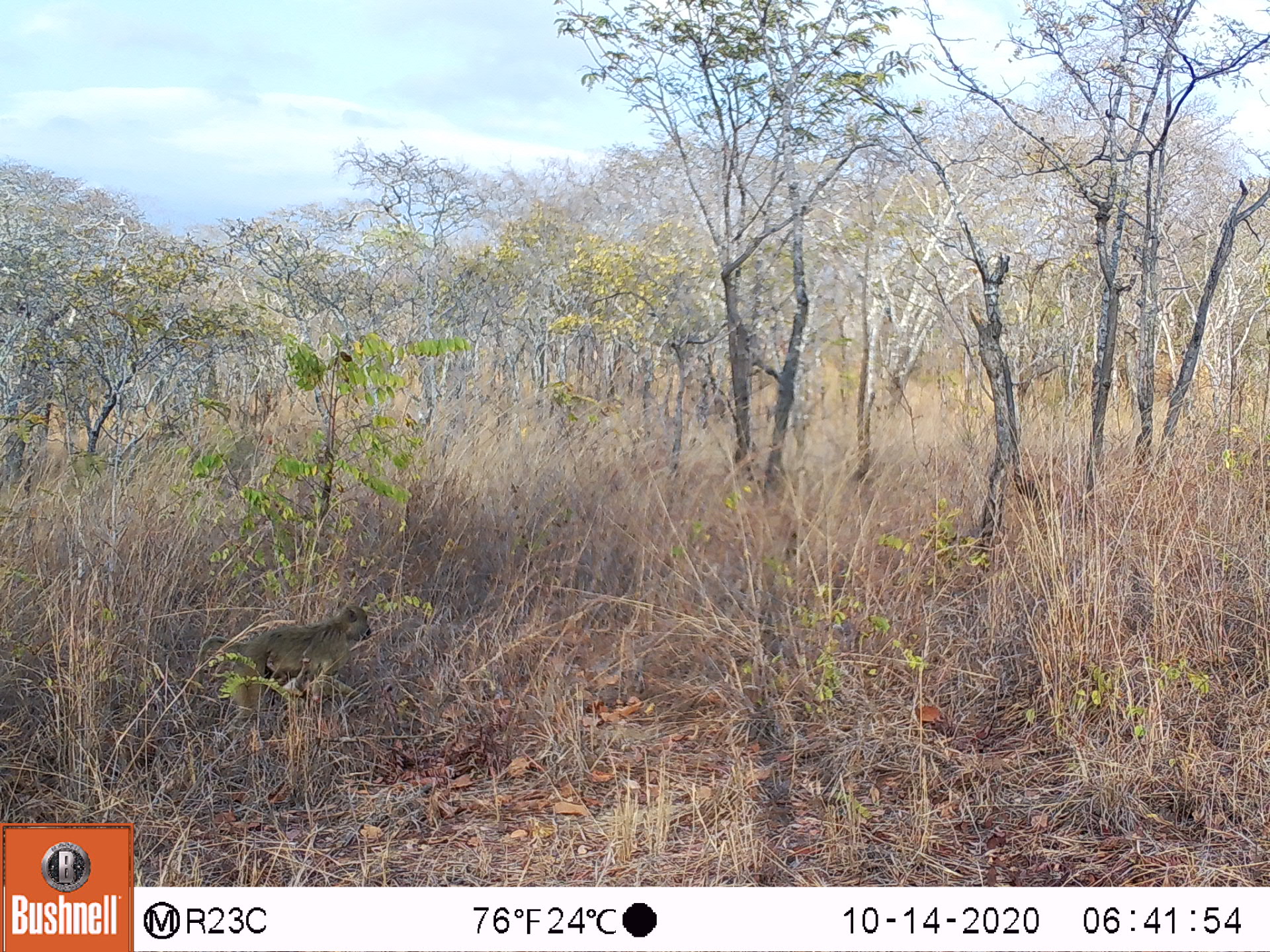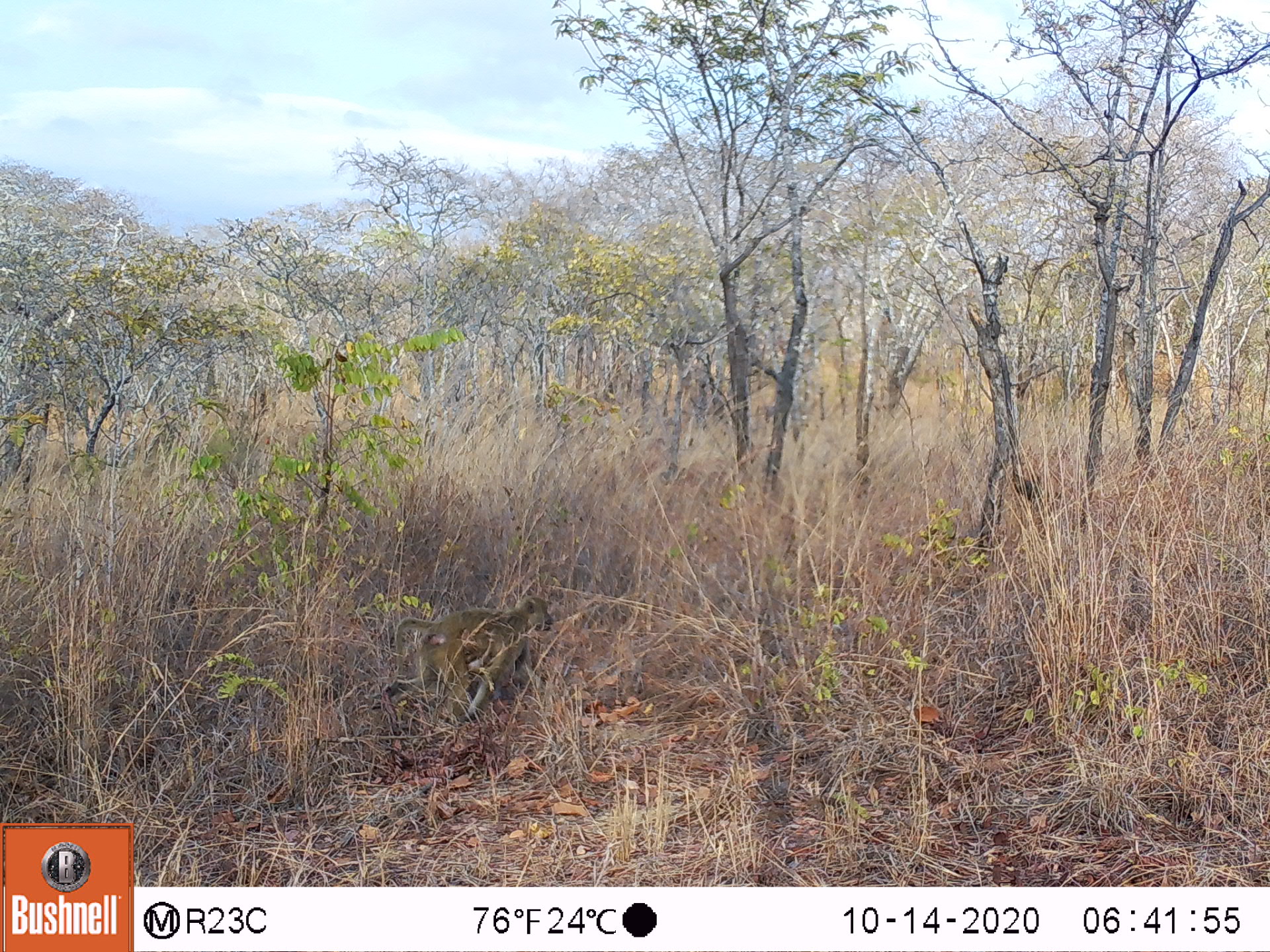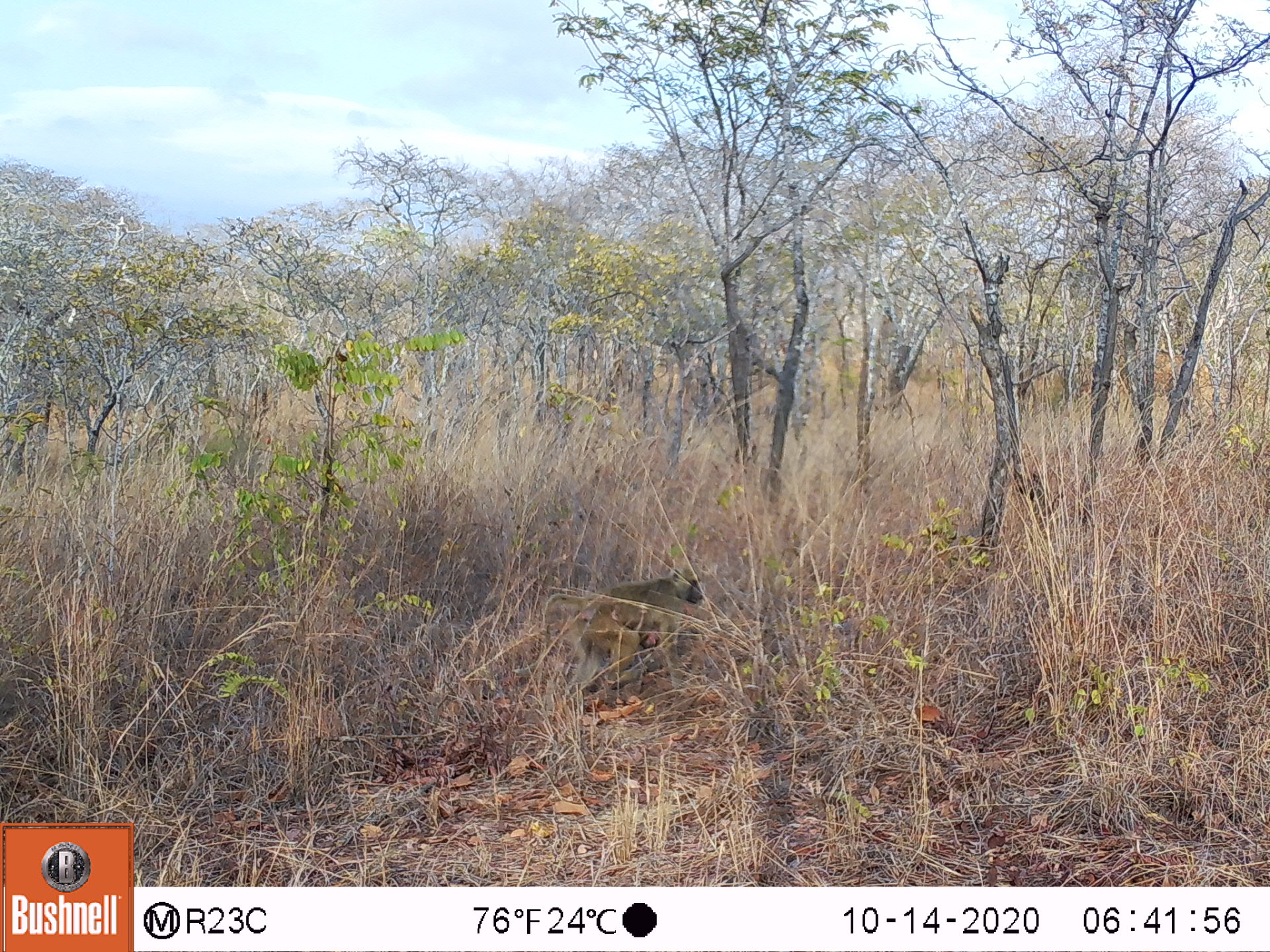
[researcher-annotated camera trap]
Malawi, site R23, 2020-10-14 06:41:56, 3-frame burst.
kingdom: Animalia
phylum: Chordata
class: Mammalia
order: Primates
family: Cercopithecidae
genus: Papio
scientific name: Papio cynocephalus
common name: yellow baboon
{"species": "yellow baboon (Papio cynocephalus)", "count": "1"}